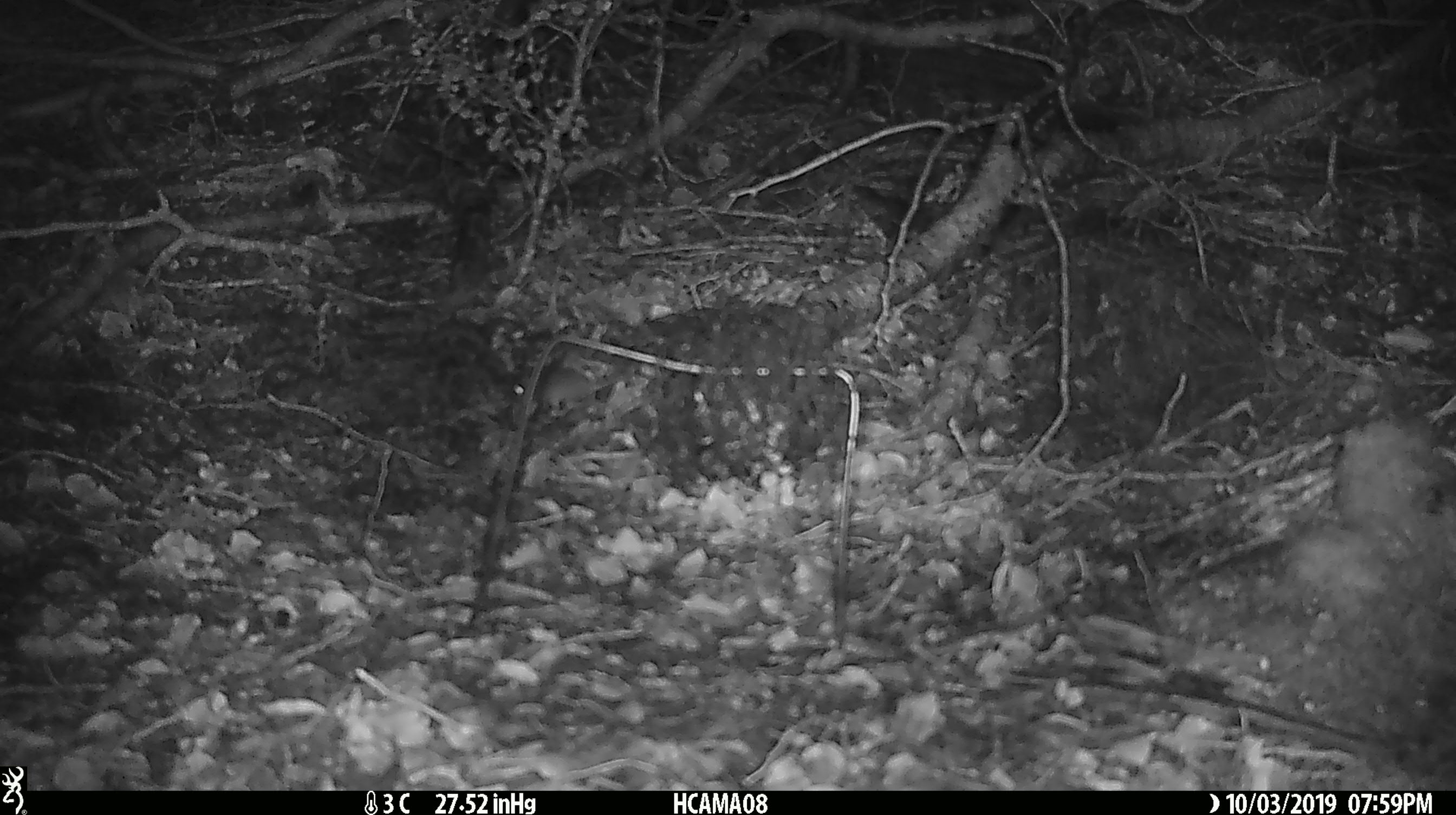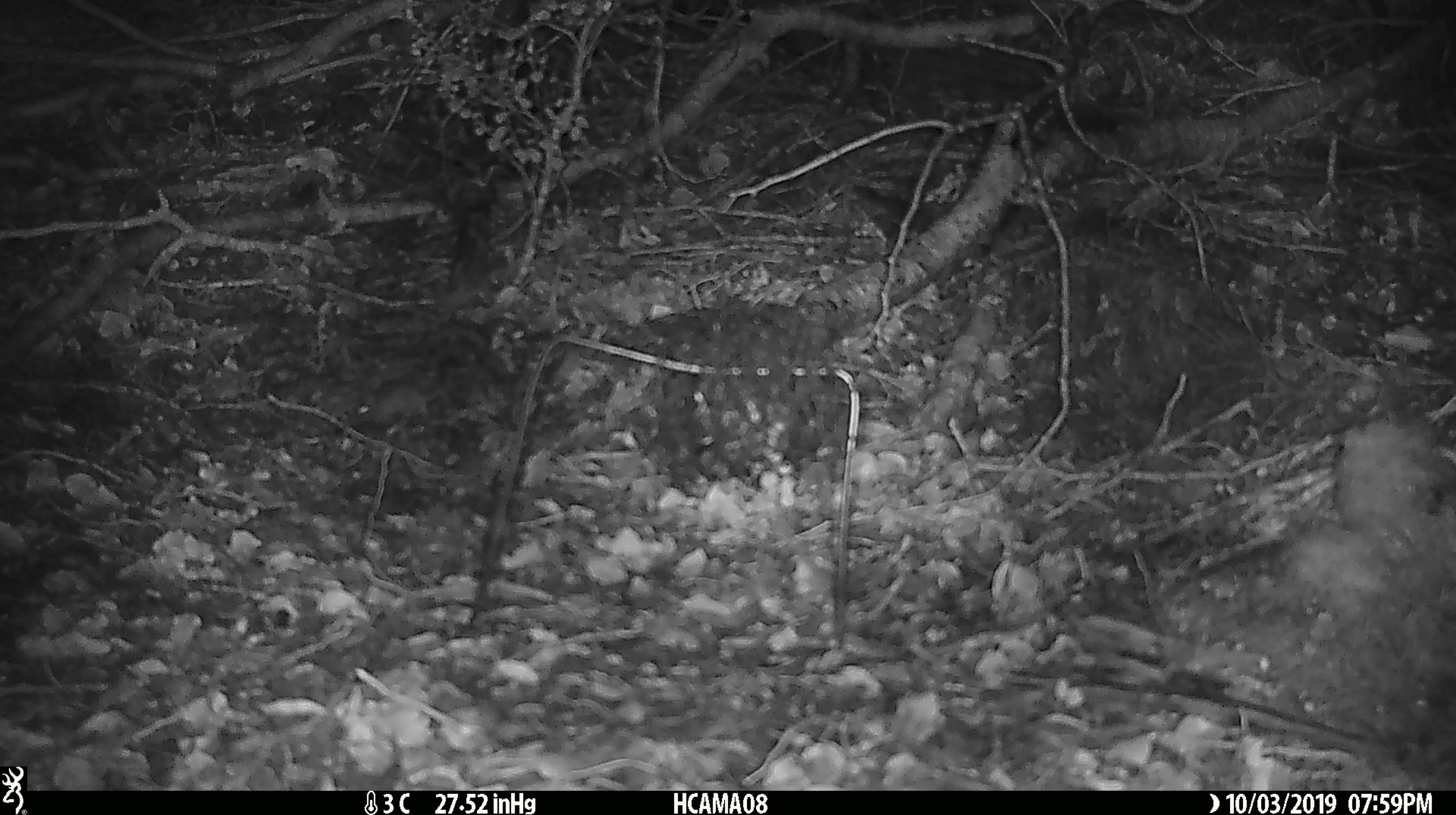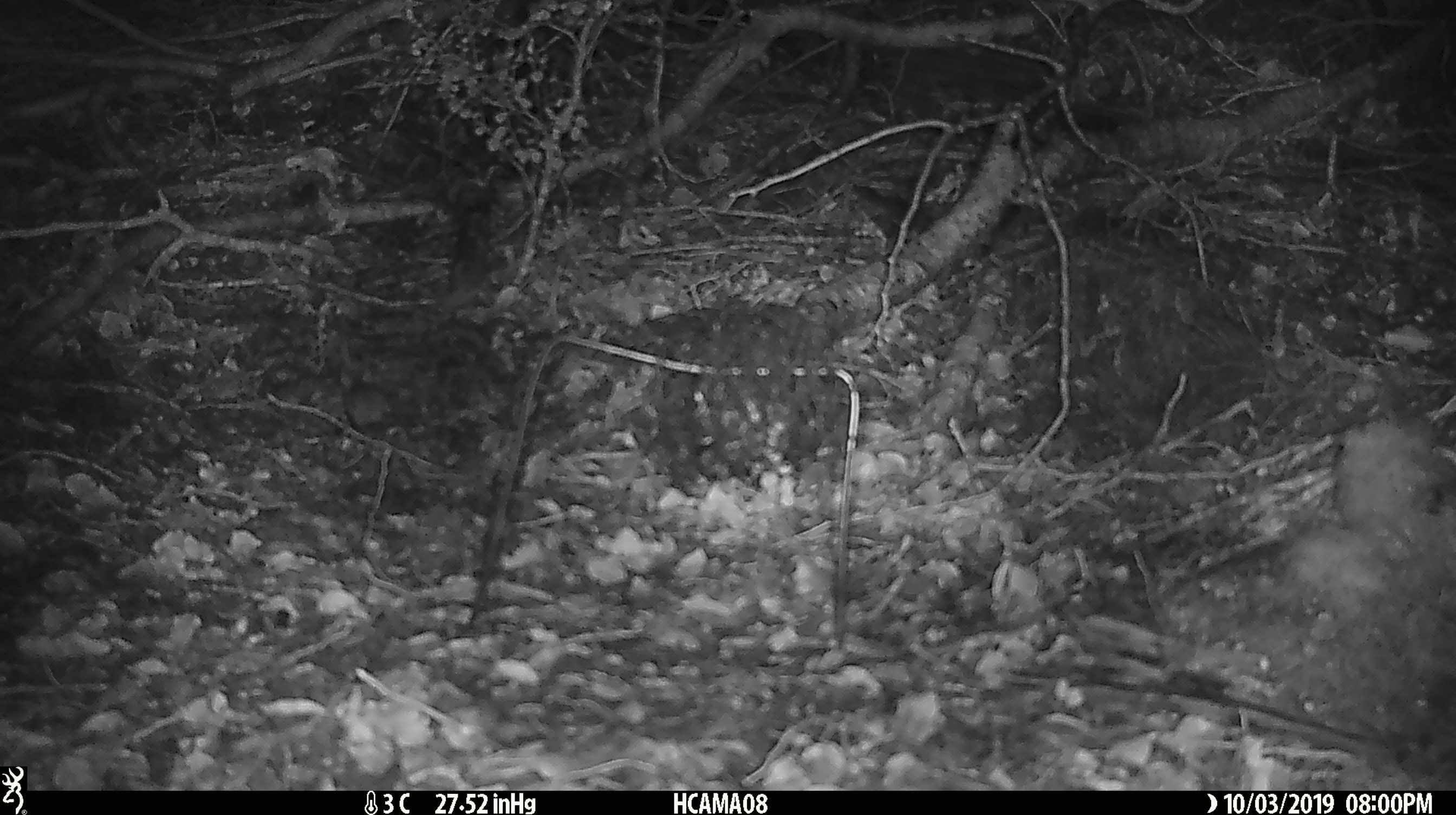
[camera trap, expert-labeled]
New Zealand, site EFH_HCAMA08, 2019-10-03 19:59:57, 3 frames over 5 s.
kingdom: Animalia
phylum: Chordata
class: Mammalia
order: Rodentia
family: Muridae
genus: Mus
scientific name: Mus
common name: mouse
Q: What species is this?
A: Mouse (Mus).